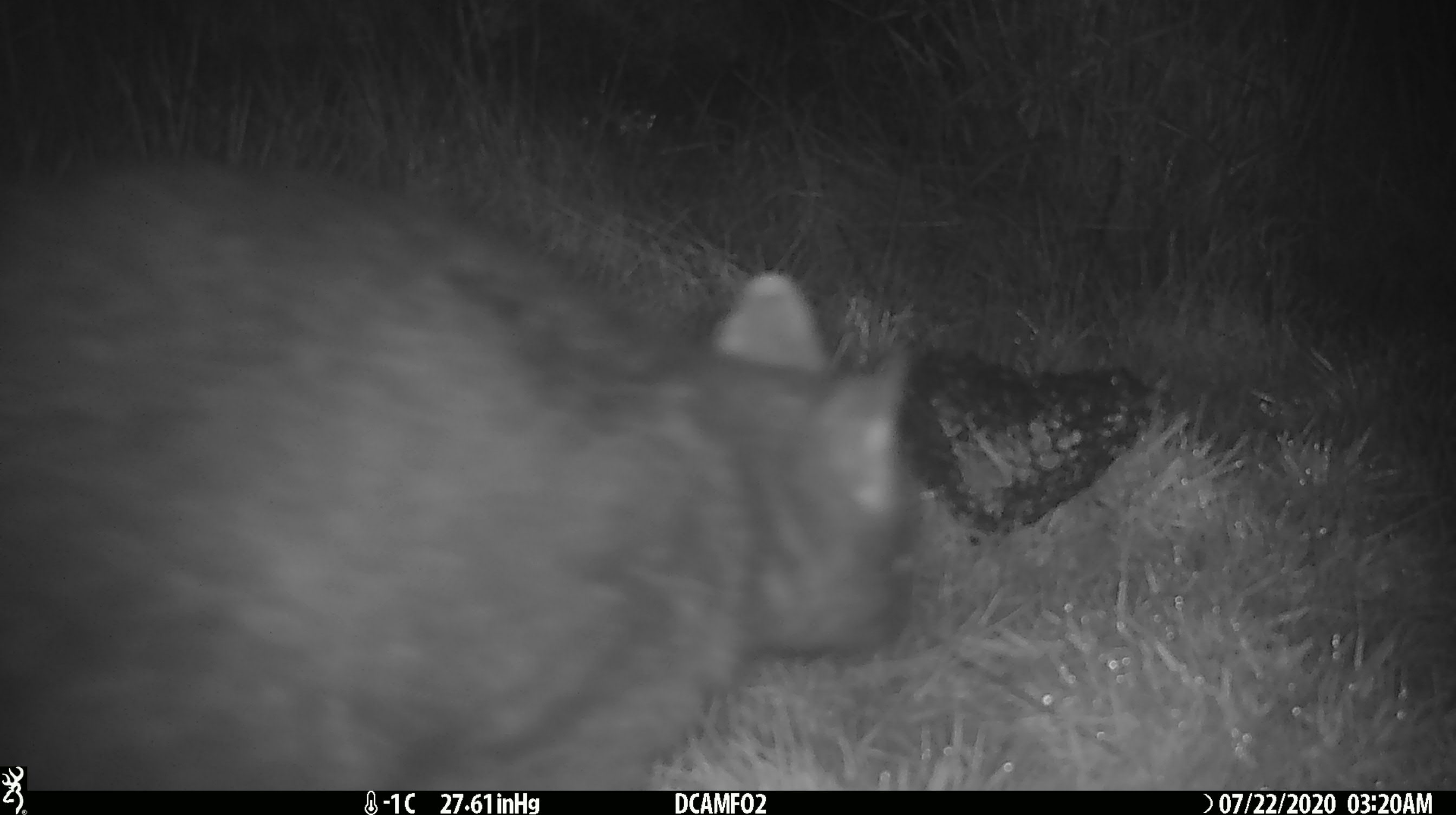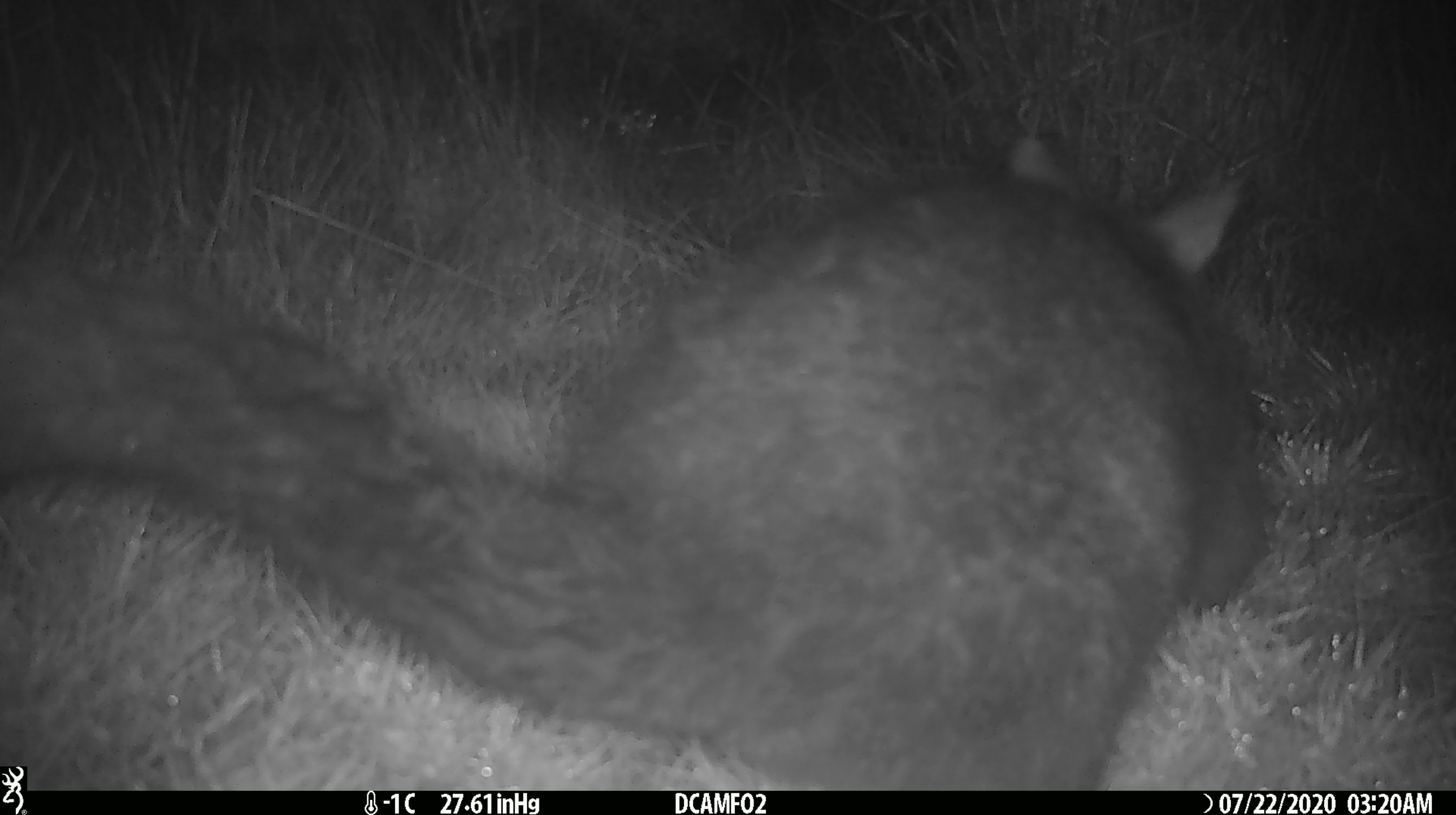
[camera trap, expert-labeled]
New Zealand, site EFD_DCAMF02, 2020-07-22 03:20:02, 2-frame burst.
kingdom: Animalia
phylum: Chordata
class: Mammalia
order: Diprotodontia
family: Phalangeridae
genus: Trichosurus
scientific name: Trichosurus vulpecula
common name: common brushtail possum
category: possum